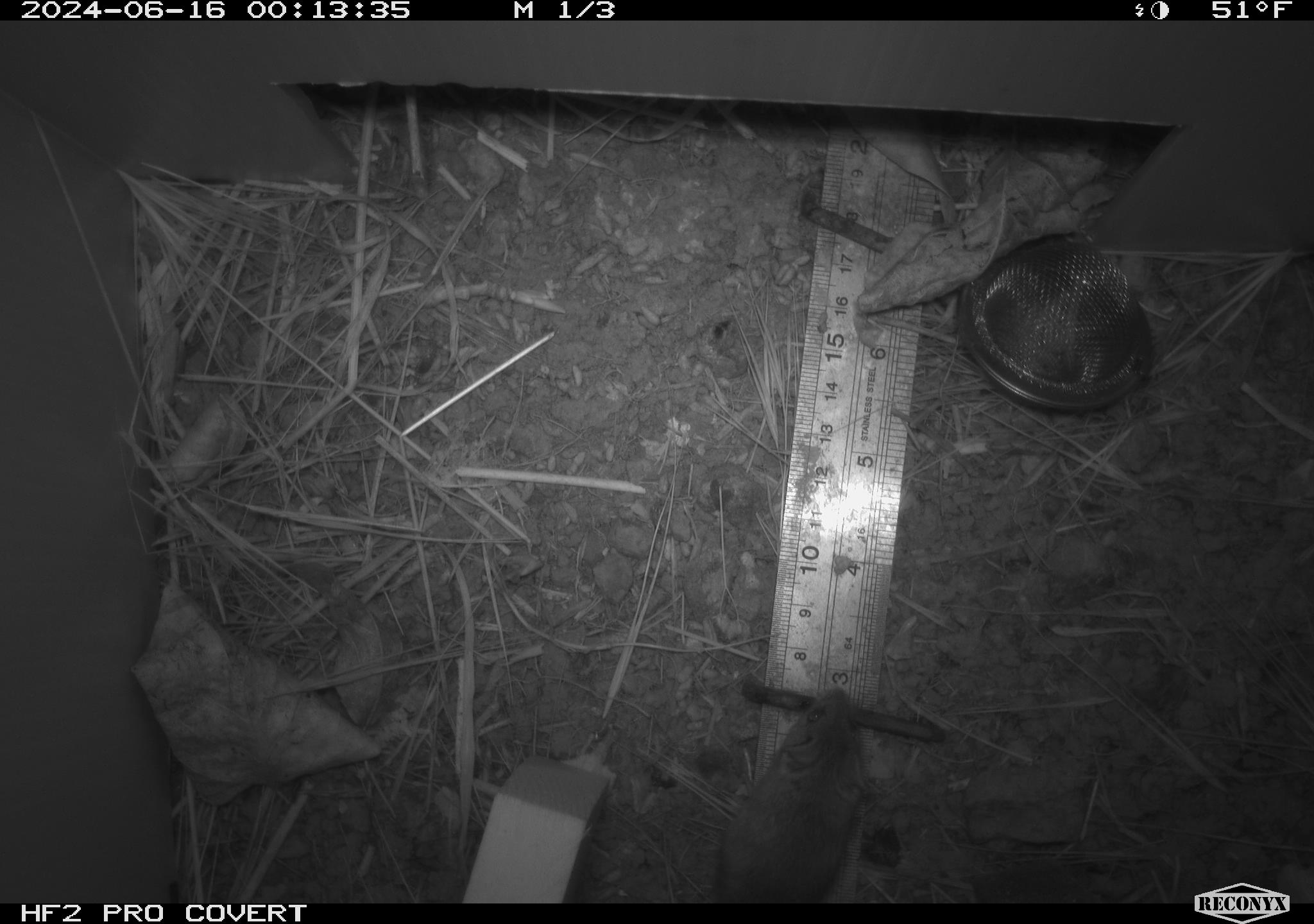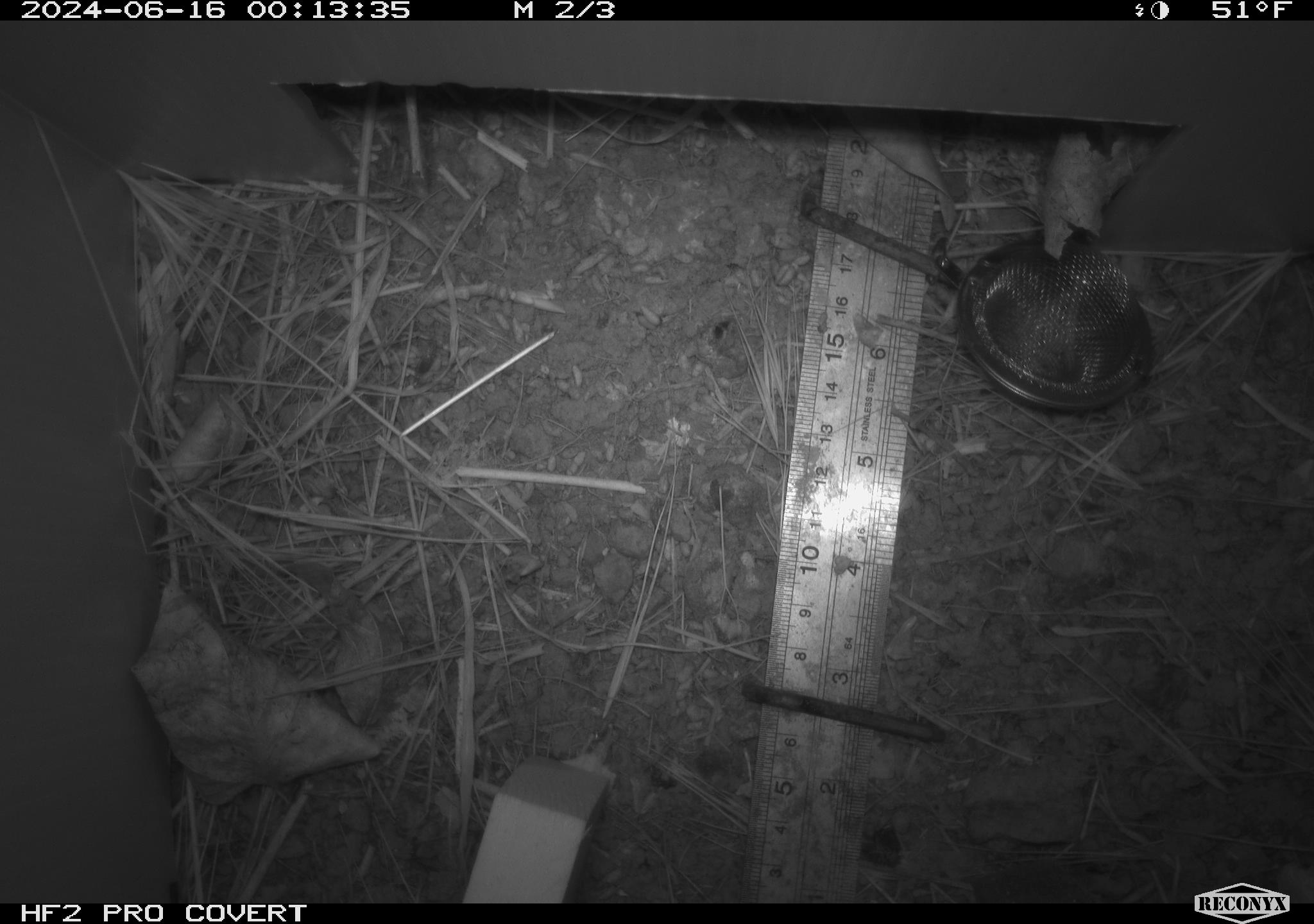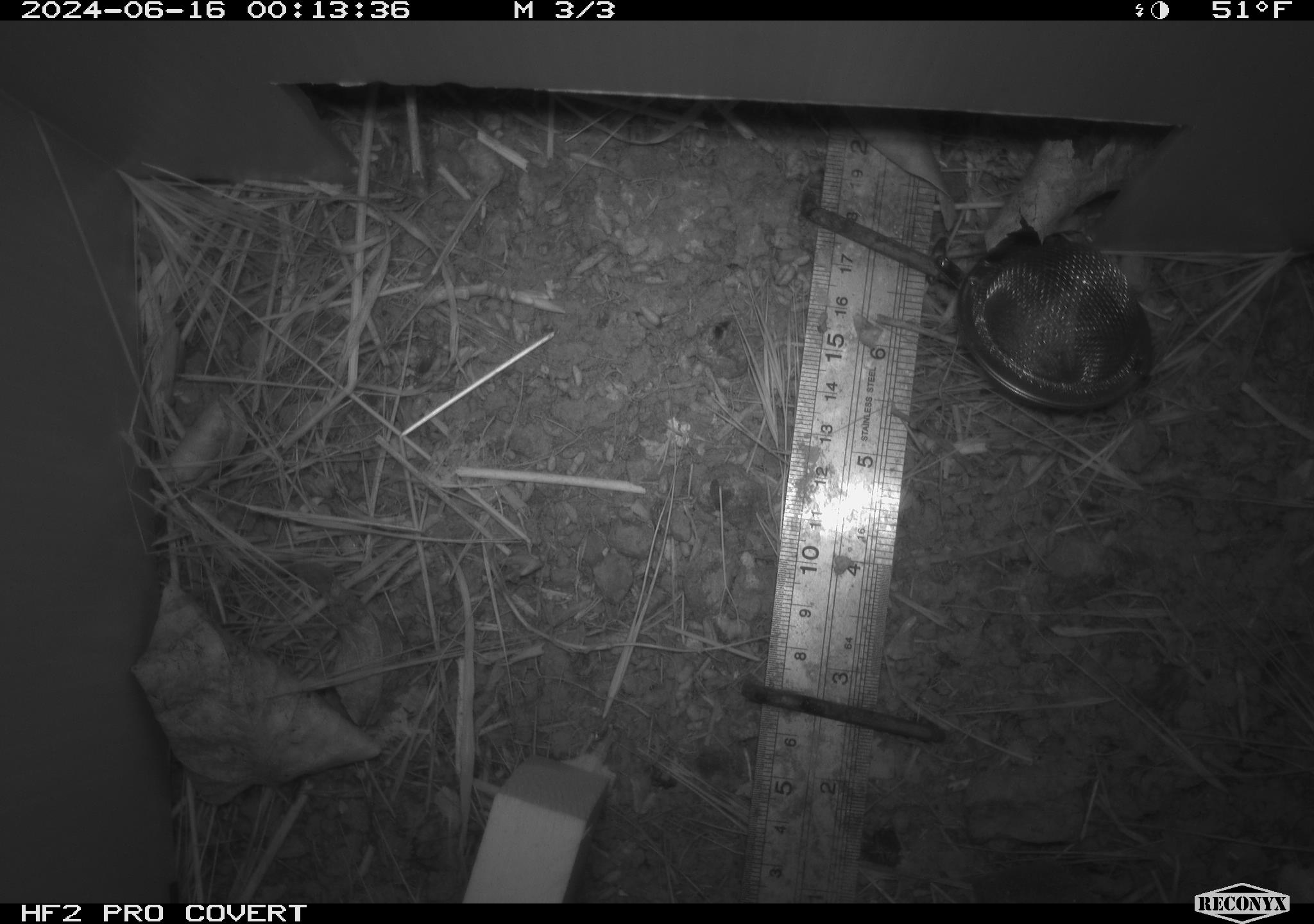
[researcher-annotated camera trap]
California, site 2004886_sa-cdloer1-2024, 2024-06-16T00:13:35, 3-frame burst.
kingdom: Animalia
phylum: Chordata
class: Mammalia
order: Rodentia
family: Cricetidae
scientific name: Arvicolinae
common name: voles, lemmings, and muskrats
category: arvicolinae subfamily